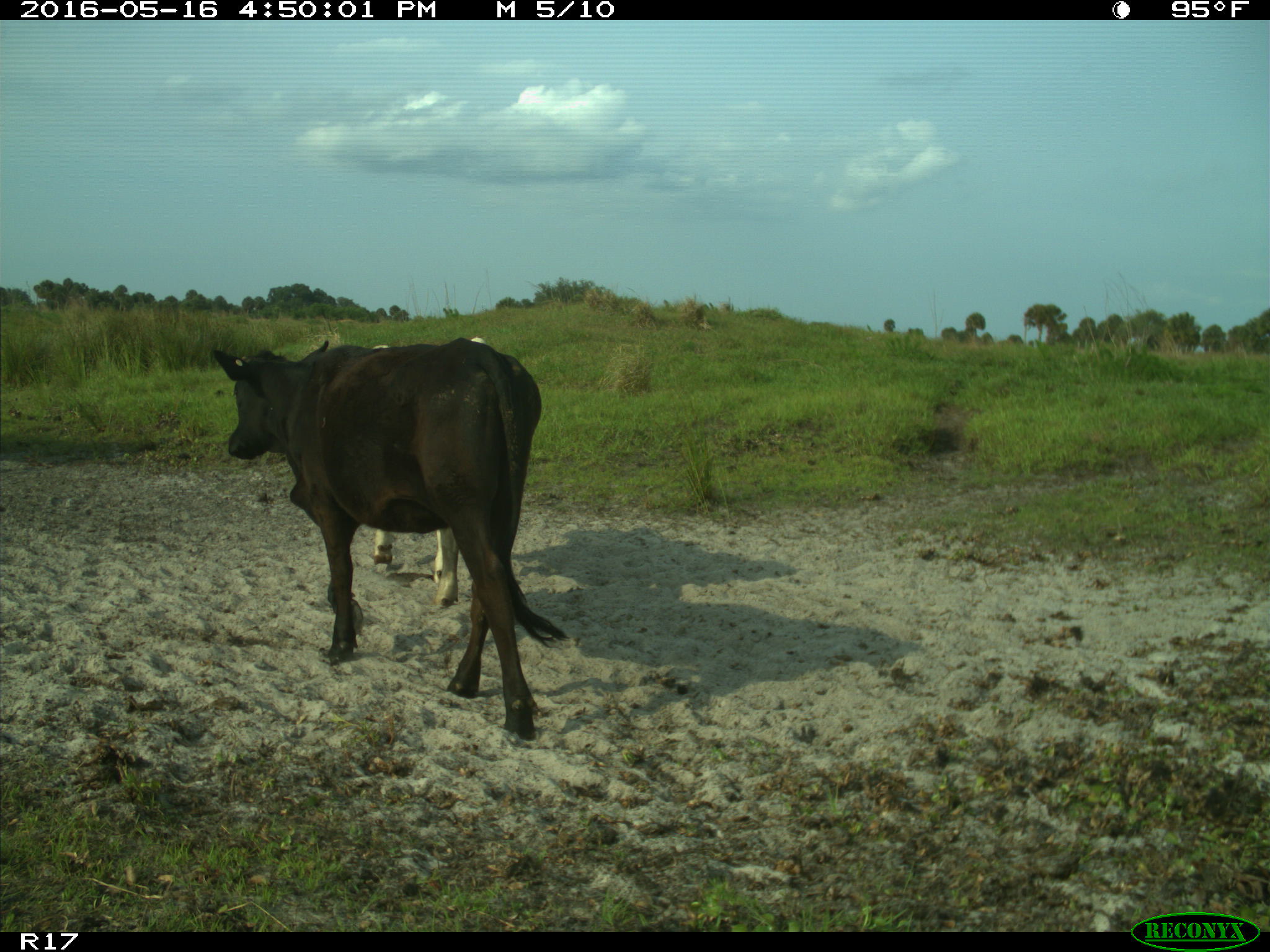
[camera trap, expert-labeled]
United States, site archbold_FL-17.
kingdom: Animalia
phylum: Chordata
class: Mammalia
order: Artiodactyla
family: Bovidae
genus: Bos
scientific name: Bos taurus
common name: domestic cow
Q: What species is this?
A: Bos taurus (domestic cow).